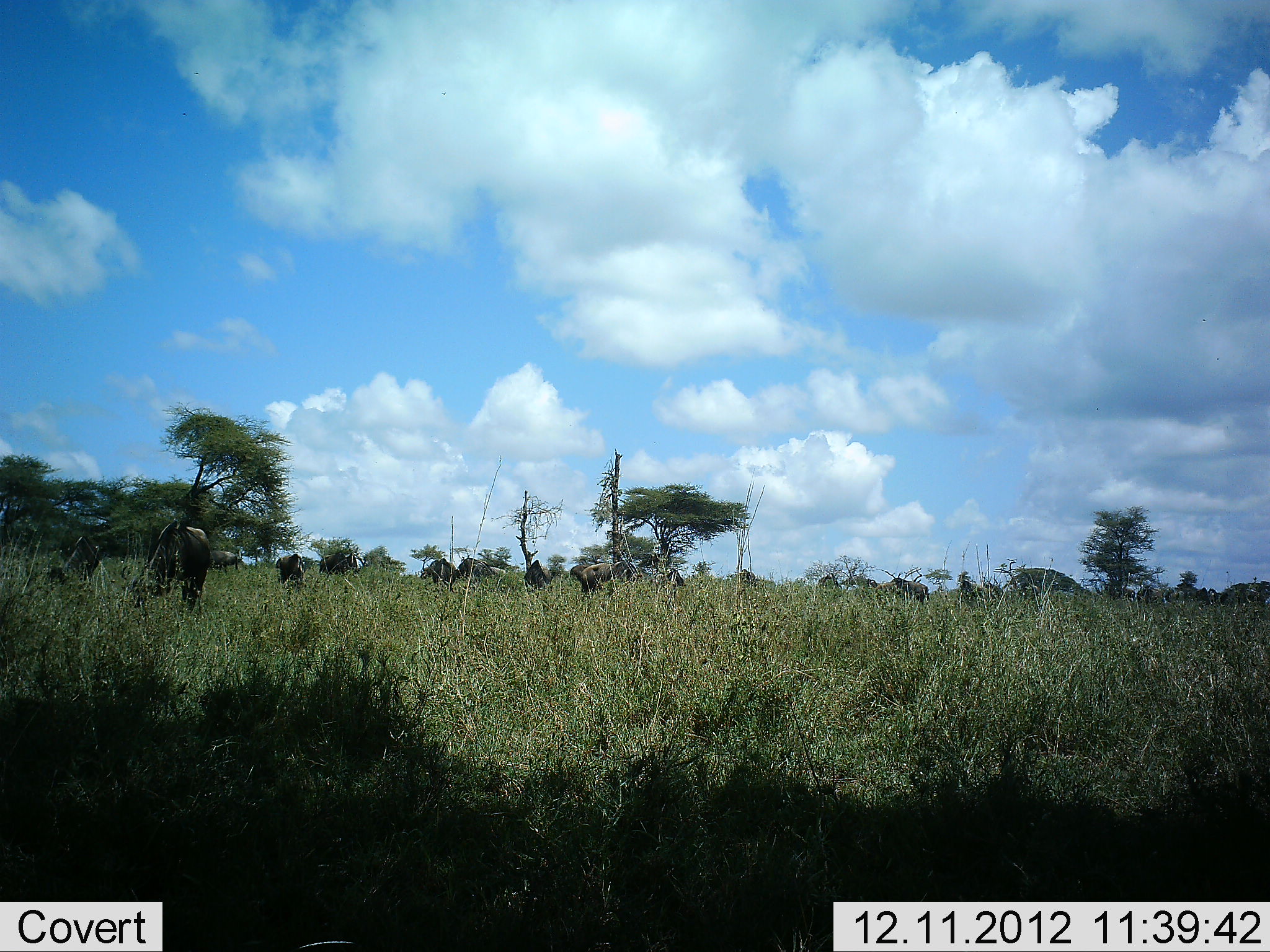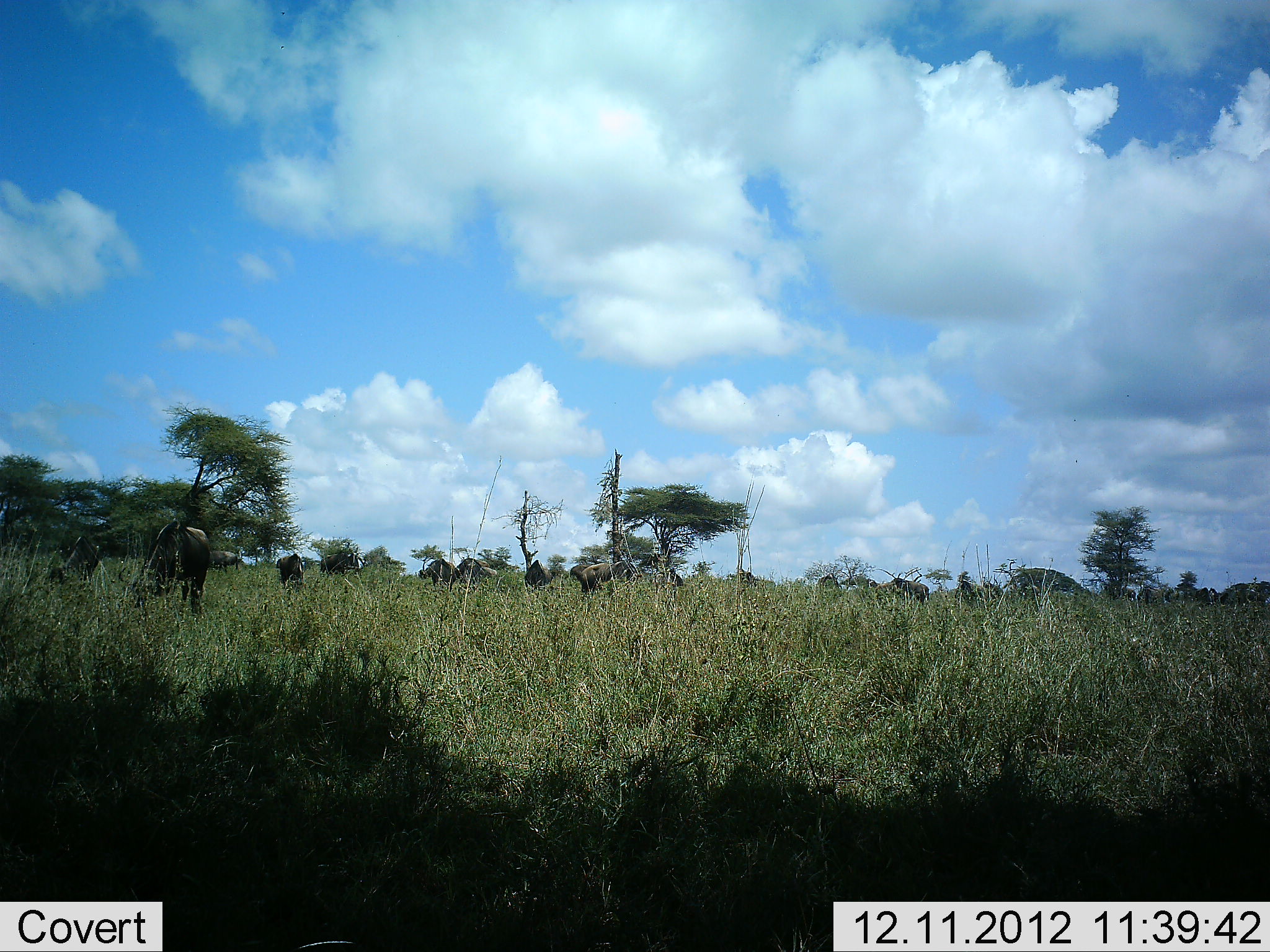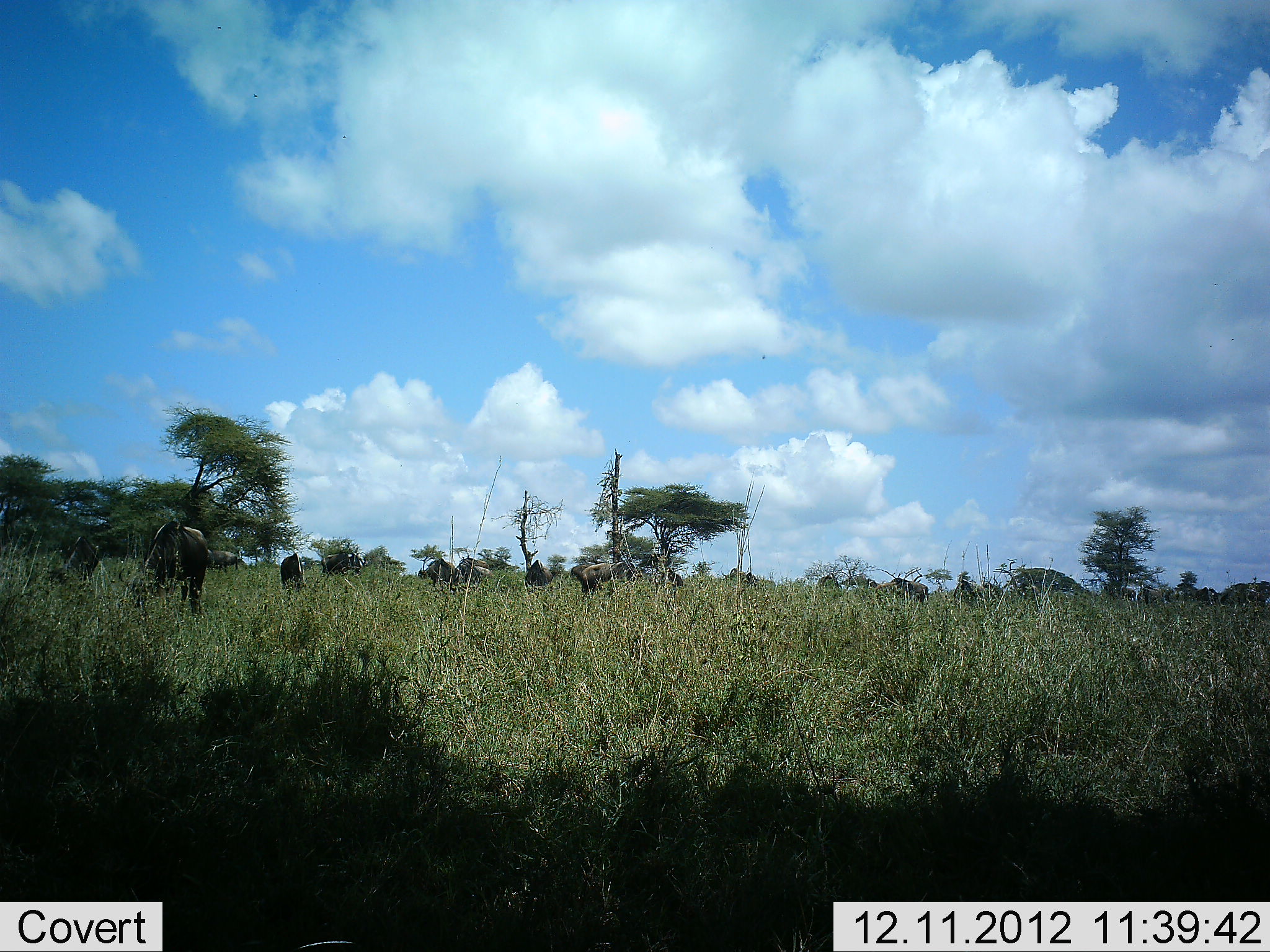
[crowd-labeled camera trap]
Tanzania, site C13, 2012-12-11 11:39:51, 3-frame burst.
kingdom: Animalia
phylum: Chordata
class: Mammalia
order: Artiodactyla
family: Bovidae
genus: Connochaetes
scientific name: Connochaetes taurinus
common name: blue wildebeest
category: wildebeest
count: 11-50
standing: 30%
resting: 0%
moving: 10%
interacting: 0%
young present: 0%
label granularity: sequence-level